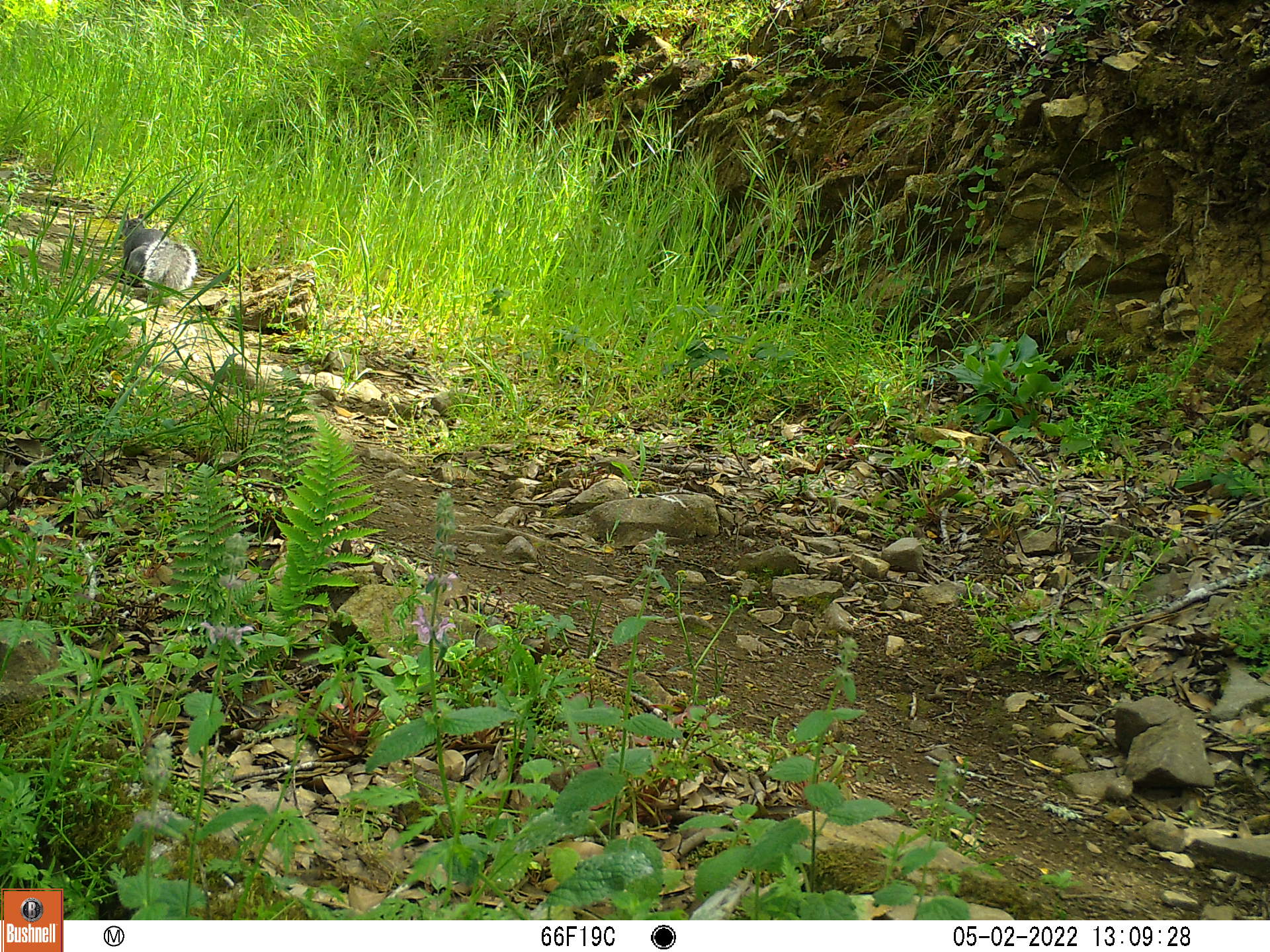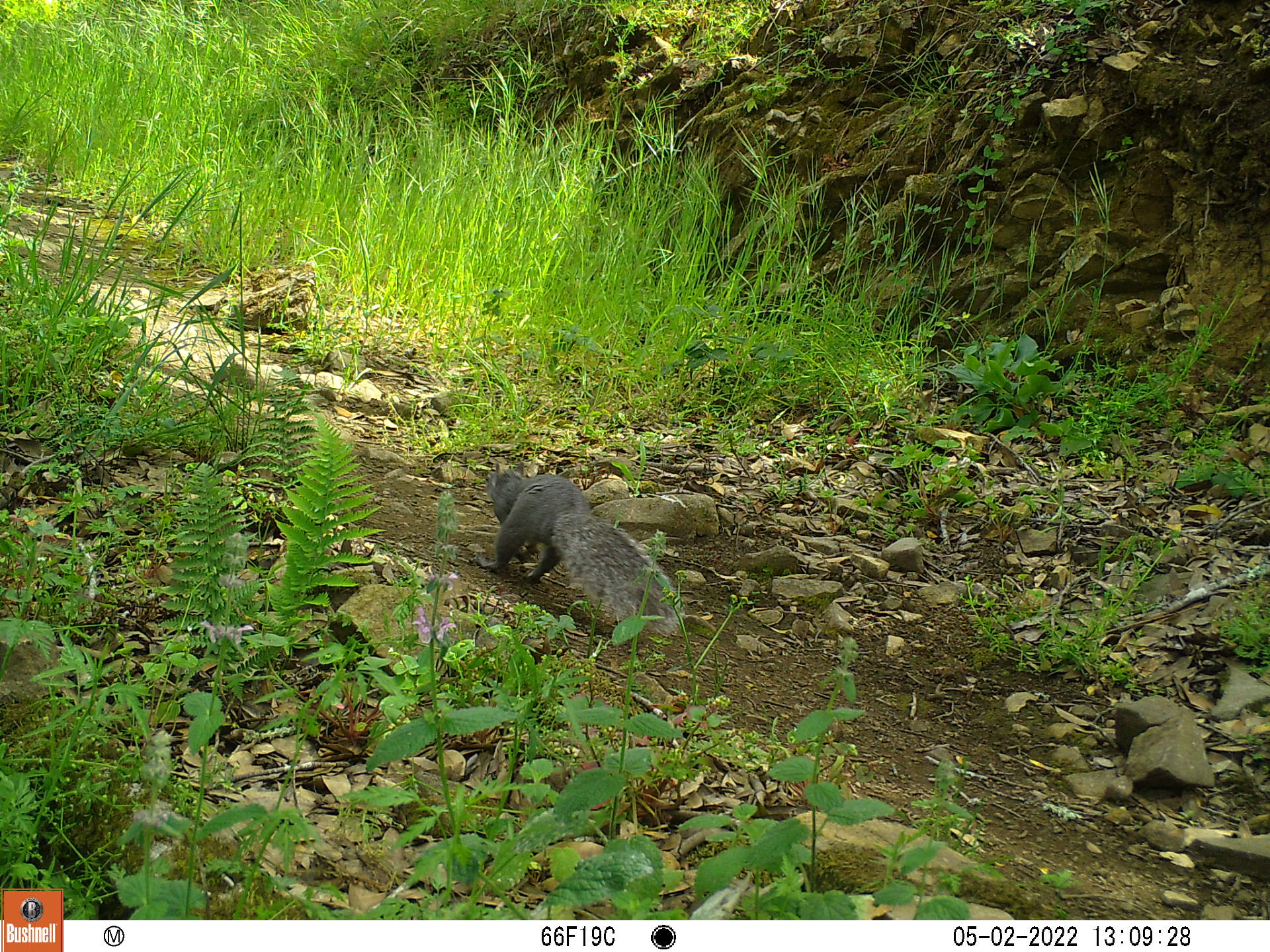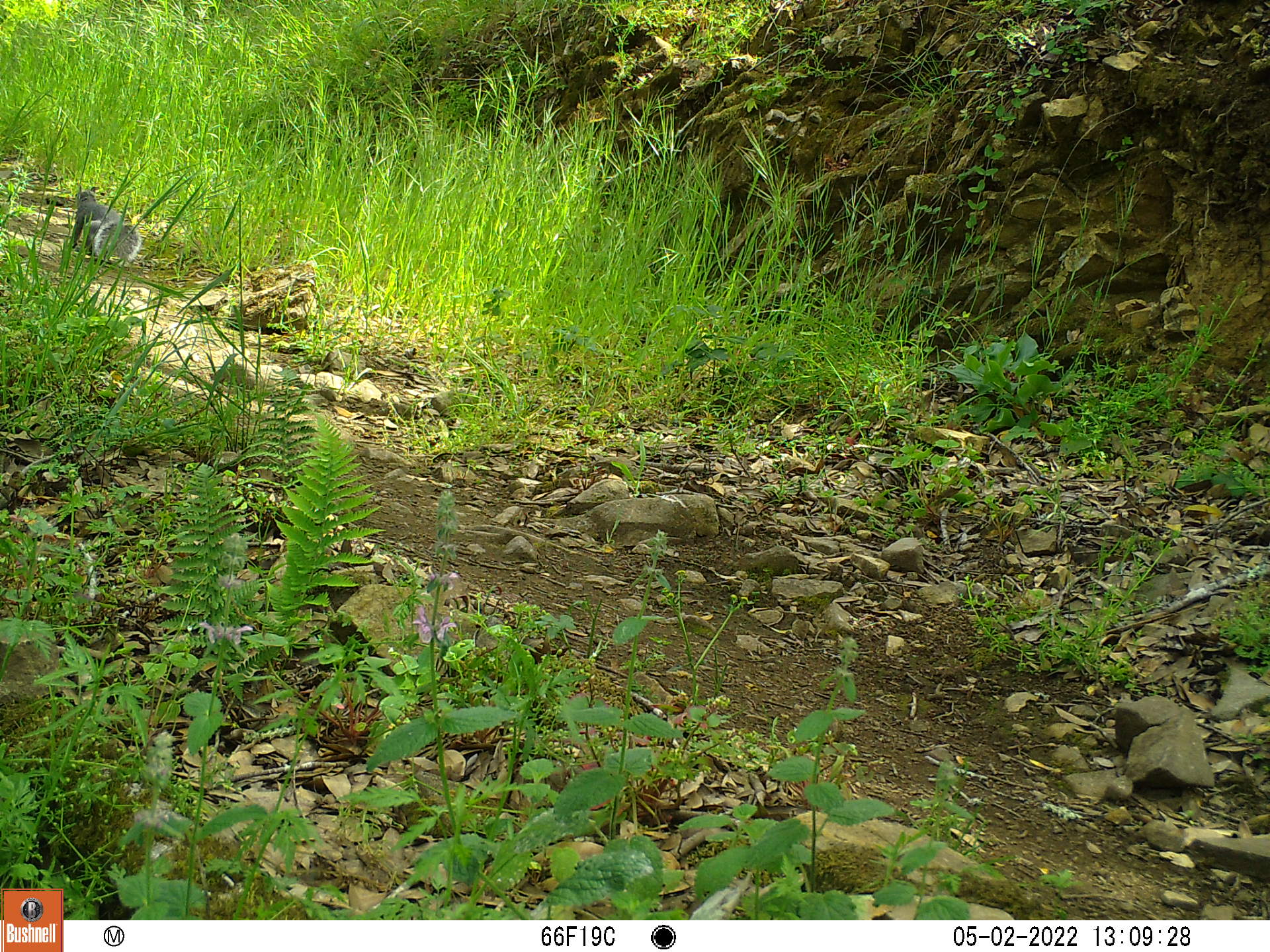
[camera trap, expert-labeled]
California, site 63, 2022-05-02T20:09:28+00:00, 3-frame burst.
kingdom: Animalia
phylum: Chordata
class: Mammalia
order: Rodentia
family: Sciuridae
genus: Sciurus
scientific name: Sciurus griseus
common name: western gray squirrel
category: western grey squirrel